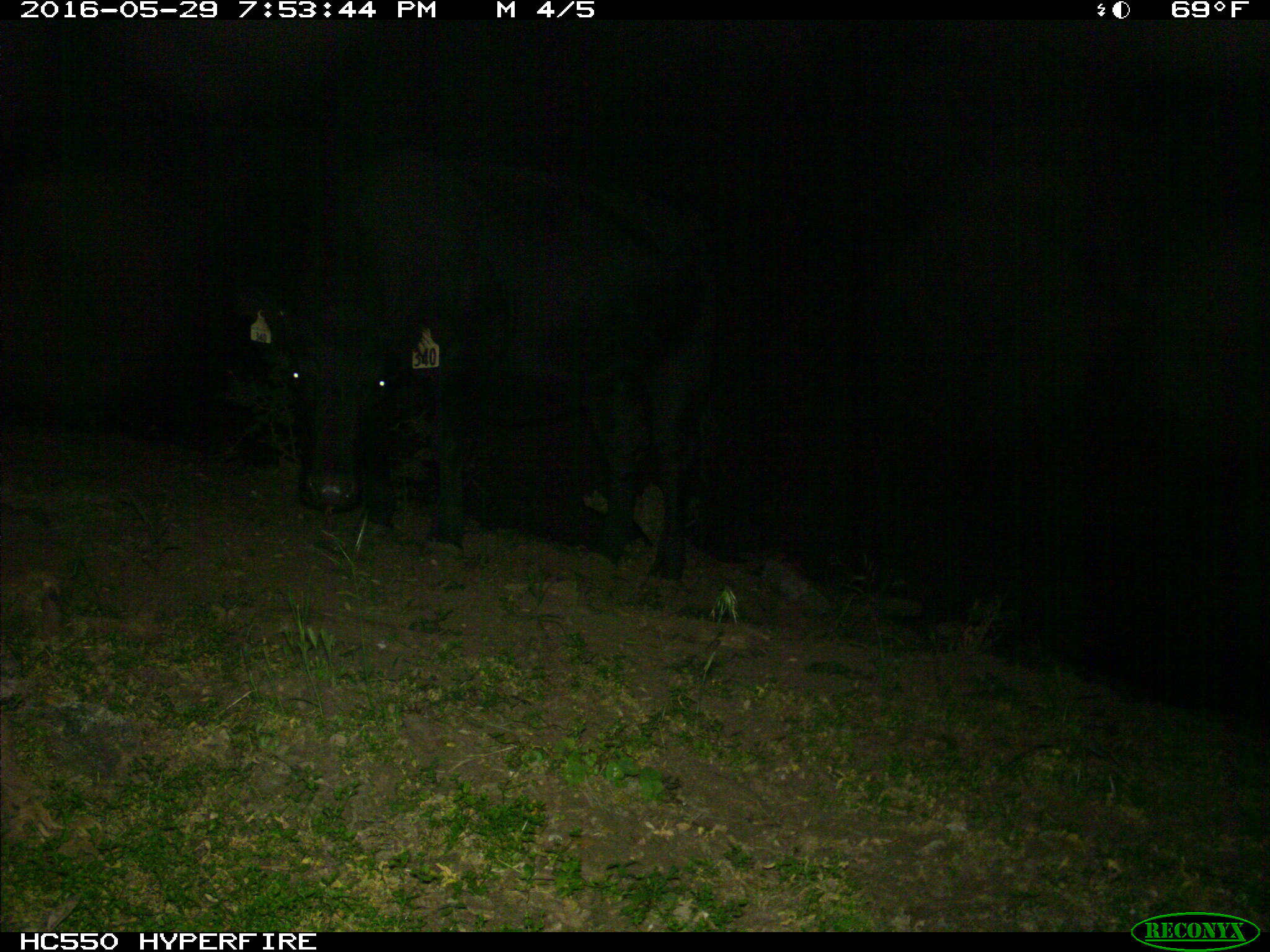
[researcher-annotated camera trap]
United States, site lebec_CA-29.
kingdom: Animalia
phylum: Chordata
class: Mammalia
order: Artiodactyla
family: Bovidae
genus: Bos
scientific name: Bos taurus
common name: domestic cow